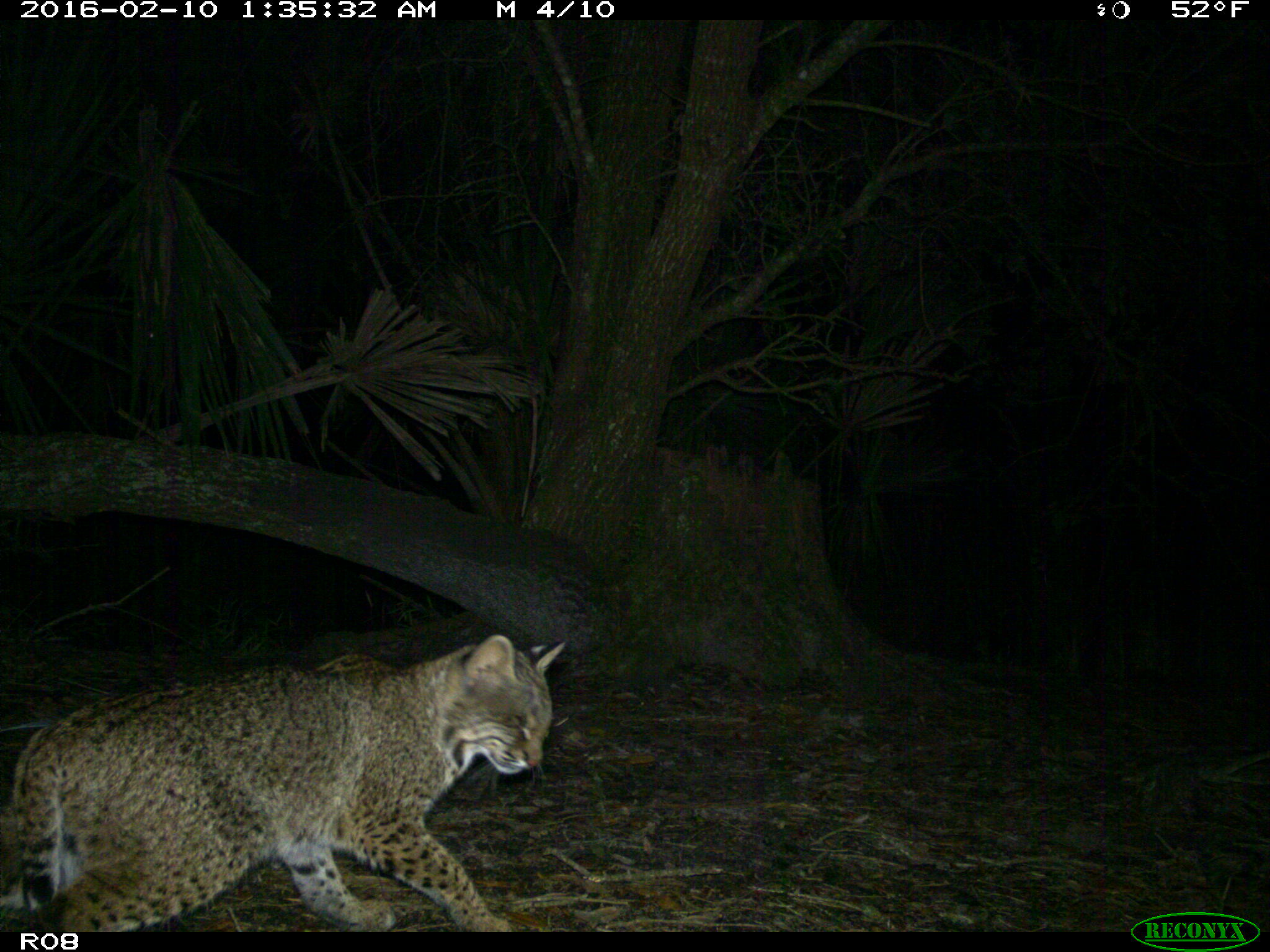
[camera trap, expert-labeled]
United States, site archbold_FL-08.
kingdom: Animalia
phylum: Chordata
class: Mammalia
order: Carnivora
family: Felidae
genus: Lynx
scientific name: Lynx rufus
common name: bobcat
Lynx rufus (bobcat).